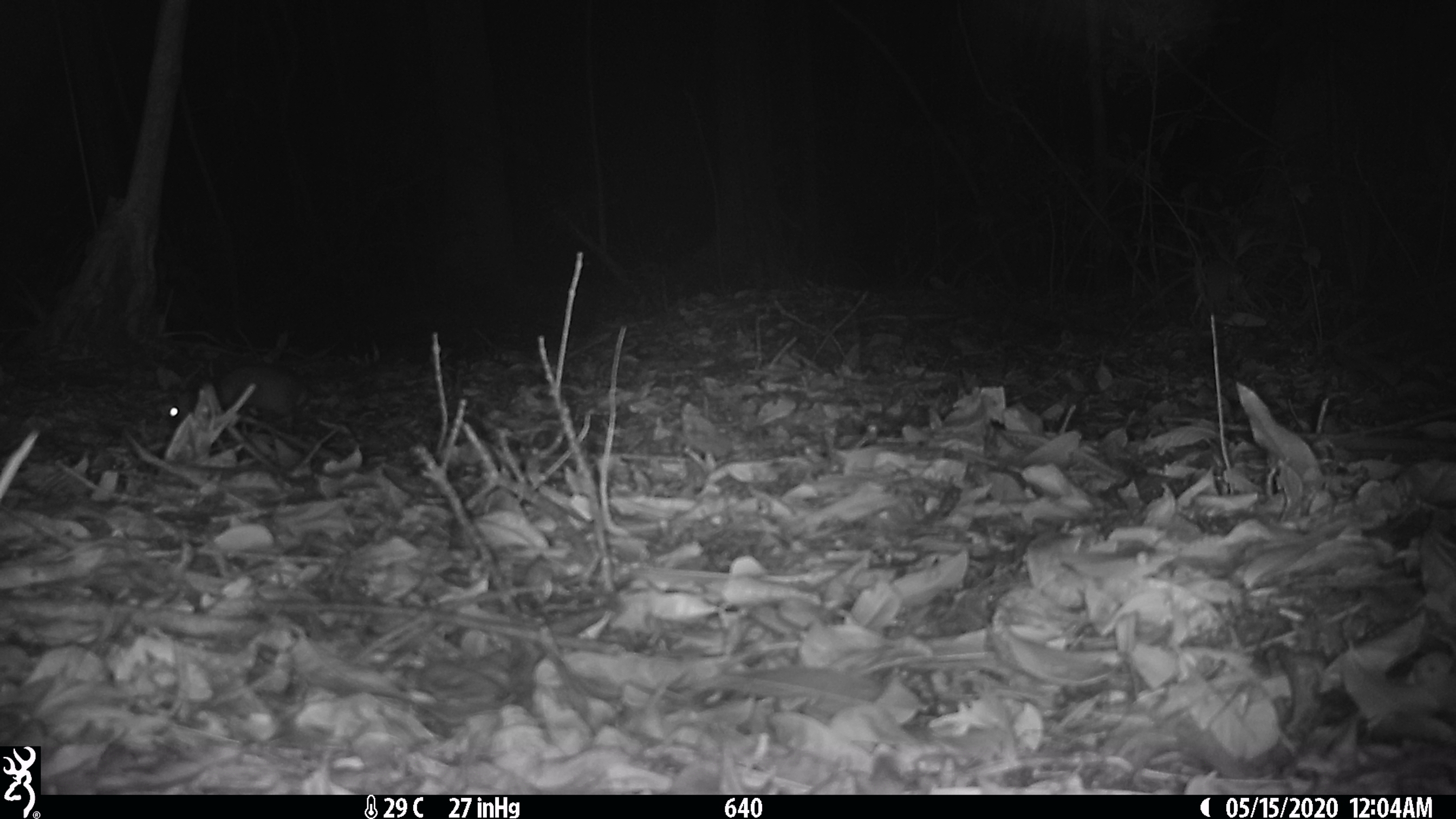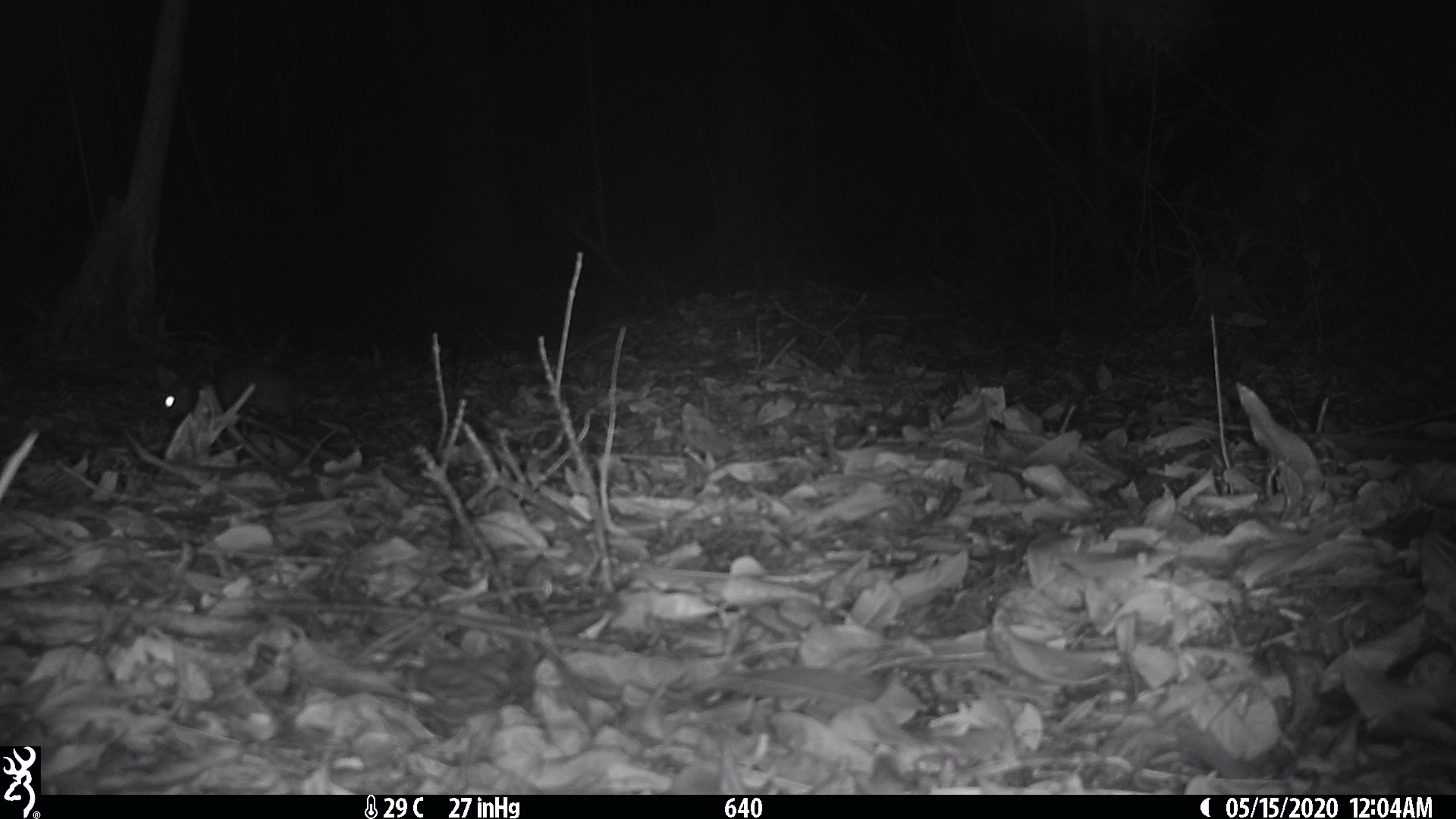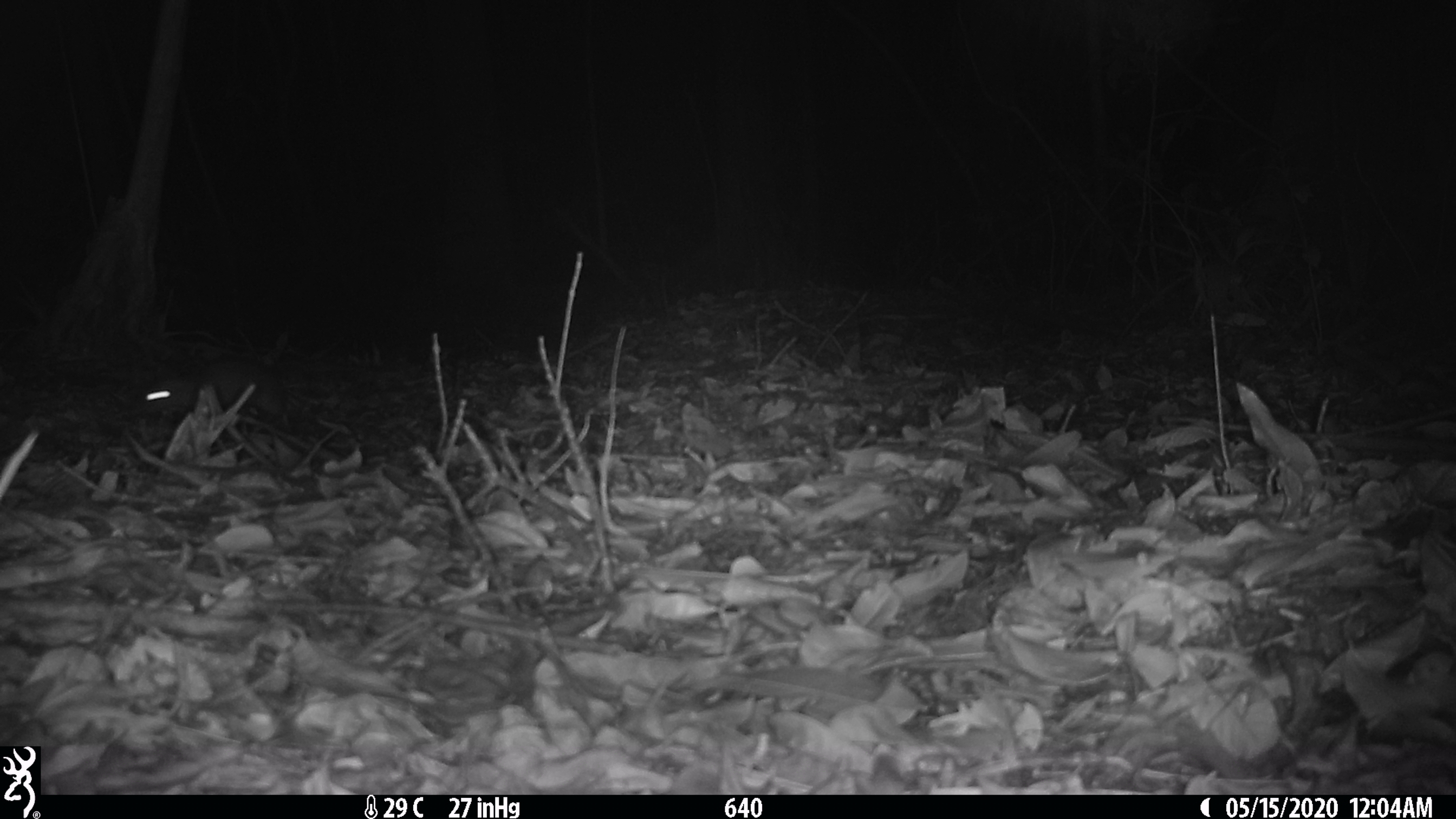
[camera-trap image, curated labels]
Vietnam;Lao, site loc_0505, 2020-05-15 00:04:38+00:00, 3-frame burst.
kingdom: Animalia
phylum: Chordata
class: Mammalia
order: Rodentia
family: Muridae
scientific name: Muridae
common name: old-world mice and rats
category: unidentified murid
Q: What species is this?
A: Unidentified murid (old-world mice and rats) (Muridae).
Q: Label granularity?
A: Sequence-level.